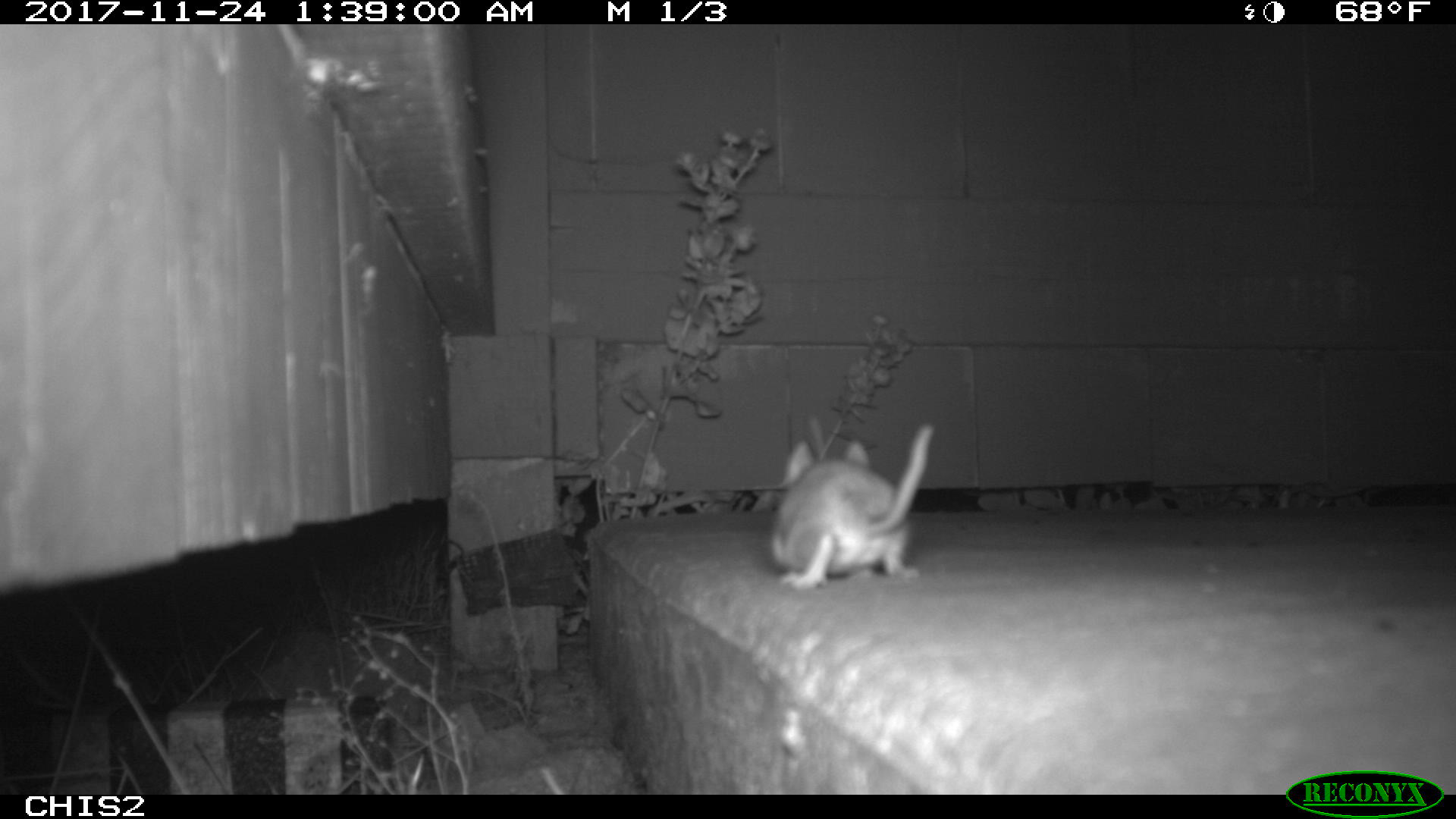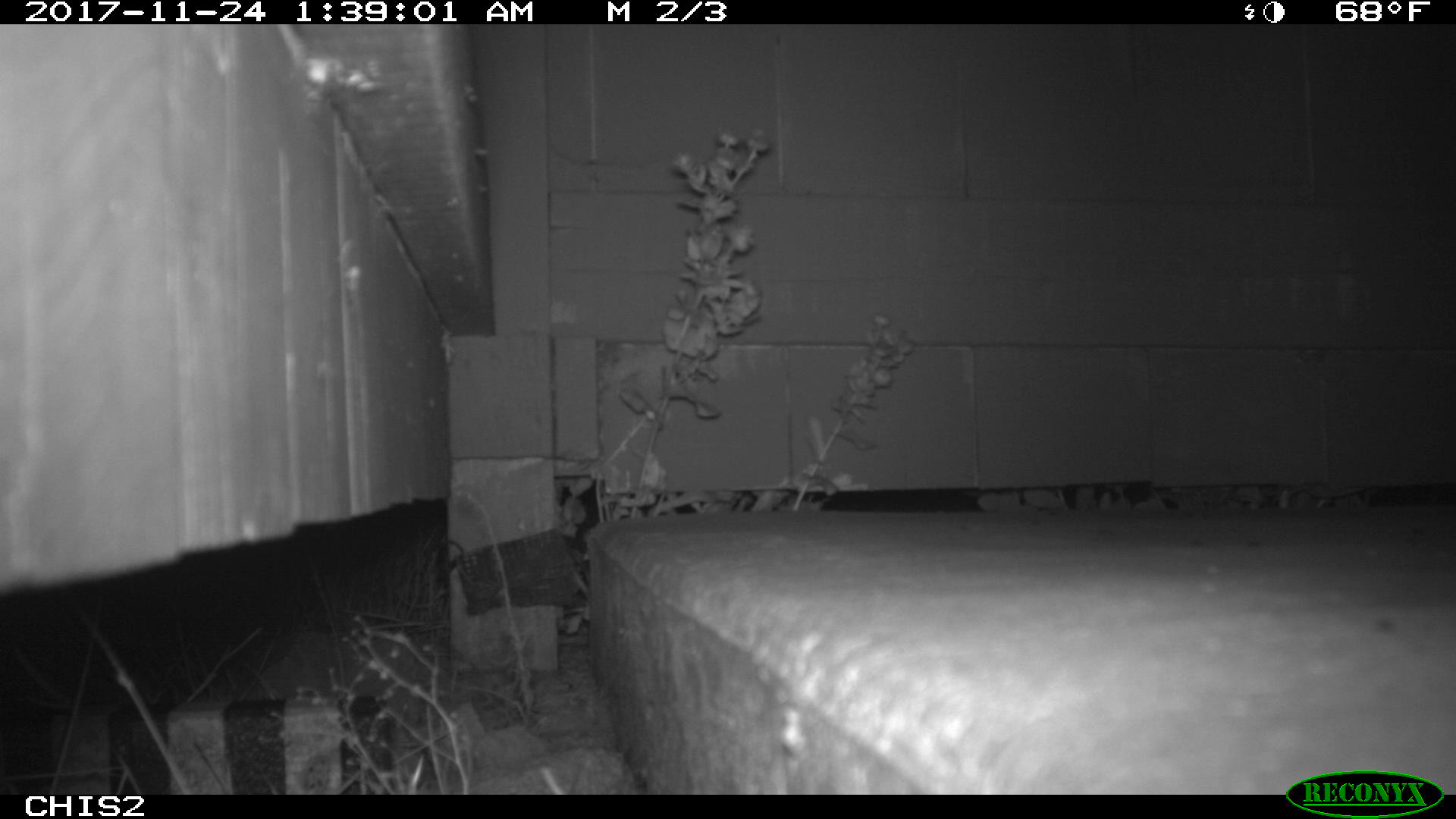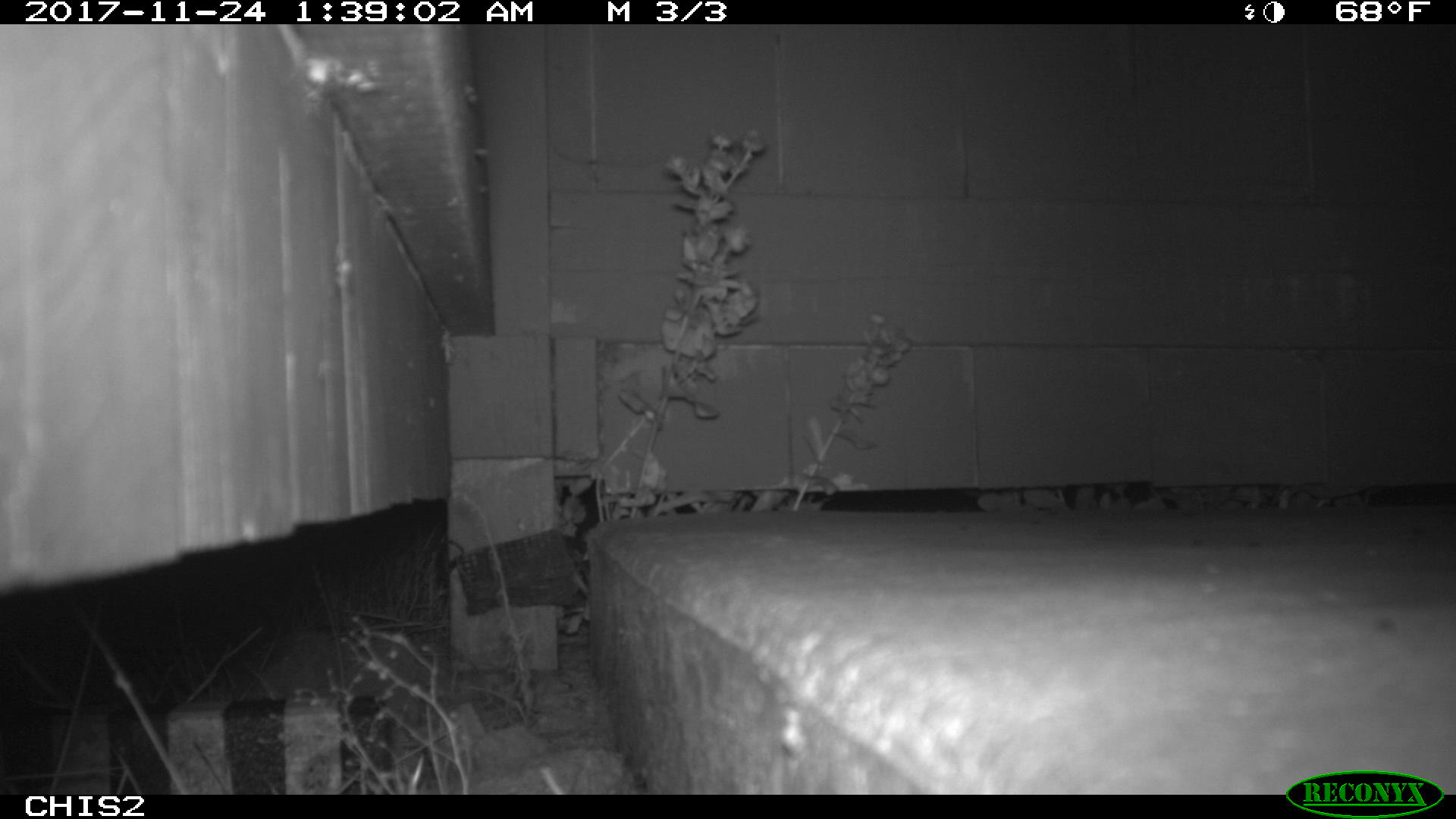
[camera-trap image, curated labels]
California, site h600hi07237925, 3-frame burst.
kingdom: Animalia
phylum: Chordata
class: Mammalia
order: Rodentia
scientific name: Rodentia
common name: rodent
Rodent (Rodentia).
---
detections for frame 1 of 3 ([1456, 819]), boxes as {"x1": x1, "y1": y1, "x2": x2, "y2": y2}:
rodent: {"x1": 770, "y1": 422, "x2": 934, "y2": 588}